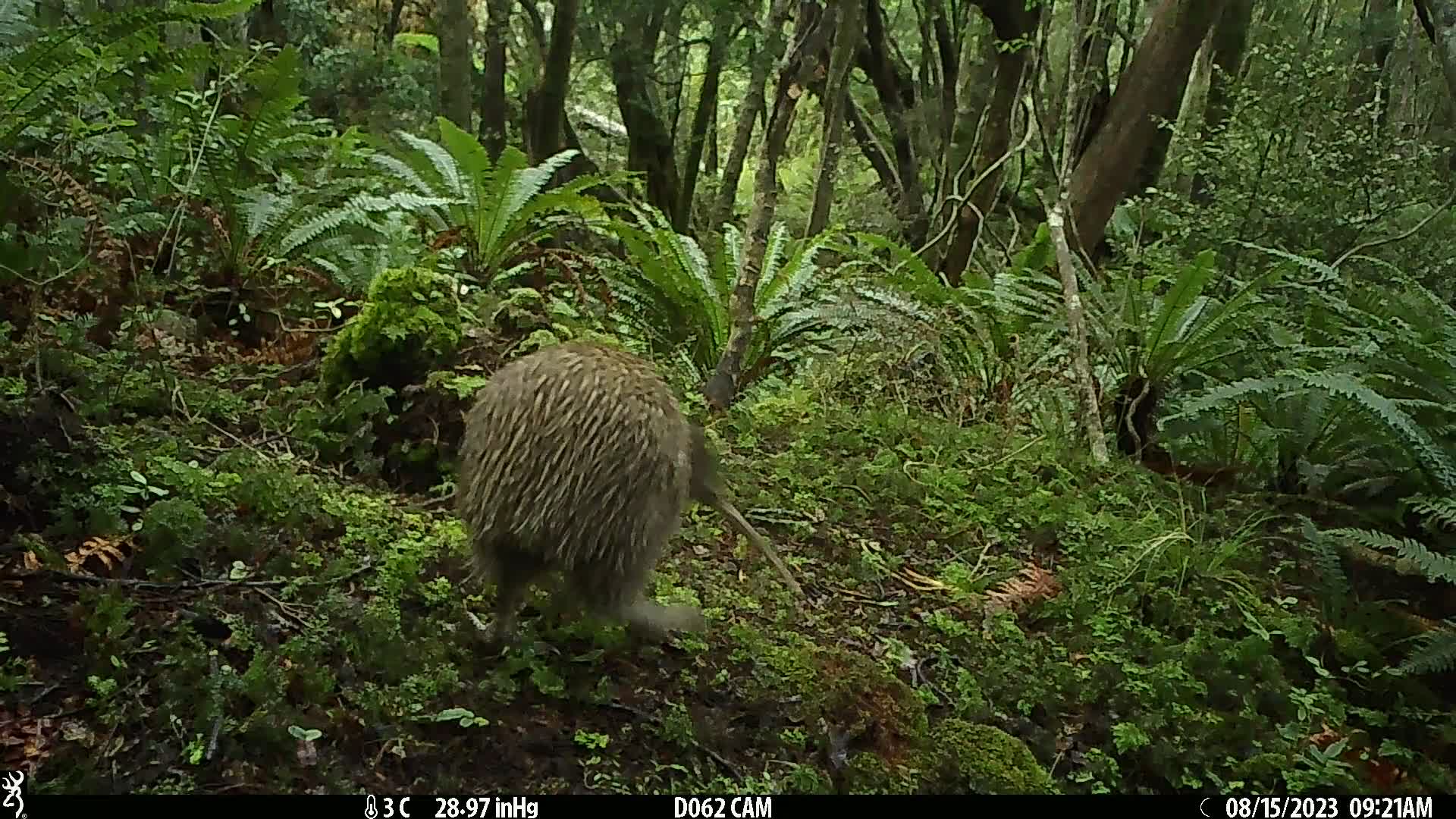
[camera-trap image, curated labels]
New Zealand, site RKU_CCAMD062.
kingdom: Animalia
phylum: Chordata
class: Aves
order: Apterygiformes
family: Apterygidae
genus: Apteryx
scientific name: Apteryx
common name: kiwi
Kiwi (Apteryx).